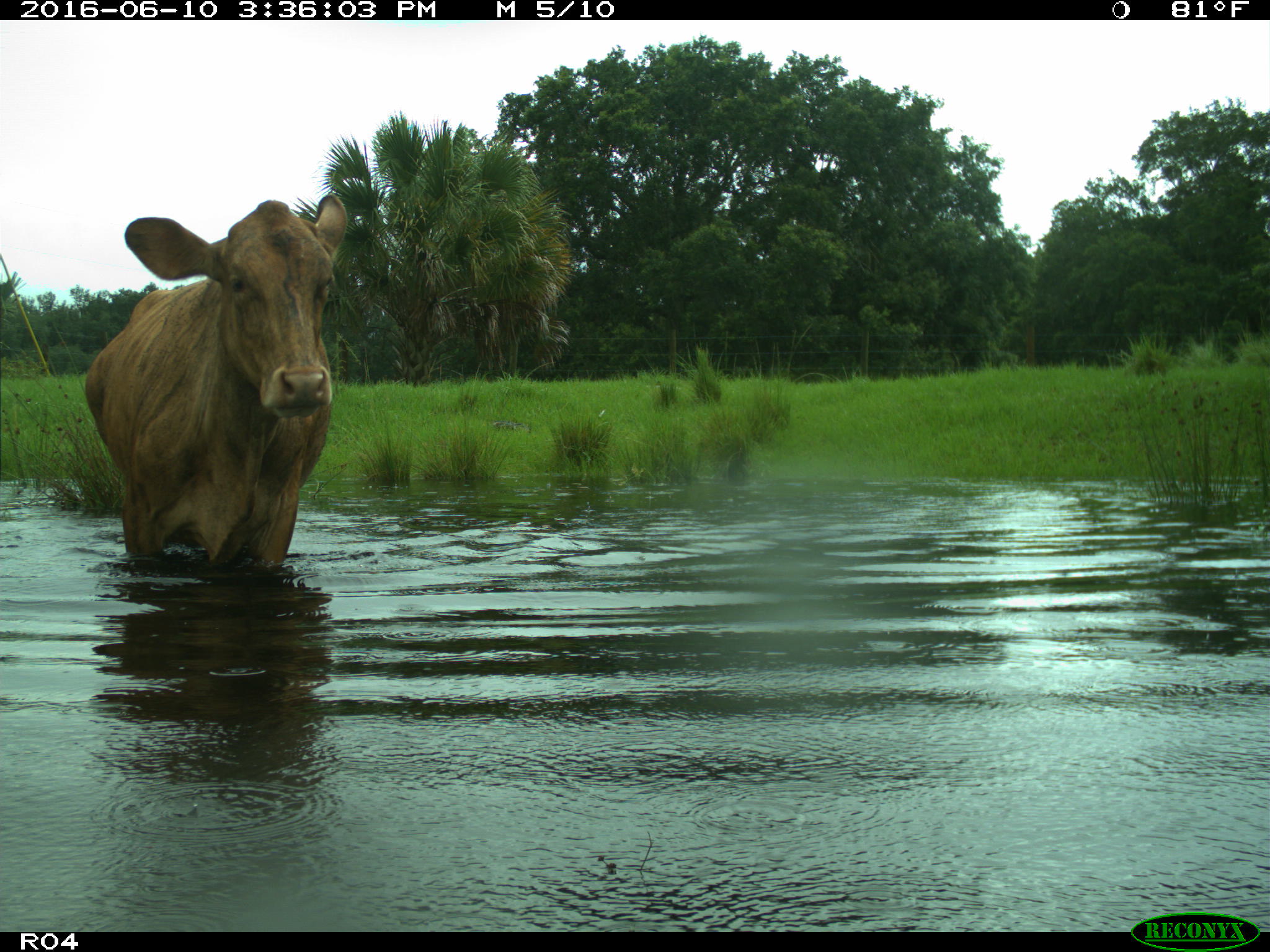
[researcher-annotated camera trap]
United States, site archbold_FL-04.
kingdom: Animalia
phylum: Chordata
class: Mammalia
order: Artiodactyla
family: Bovidae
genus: Bos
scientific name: Bos taurus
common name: domestic cow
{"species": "Bos taurus (domestic cow)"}